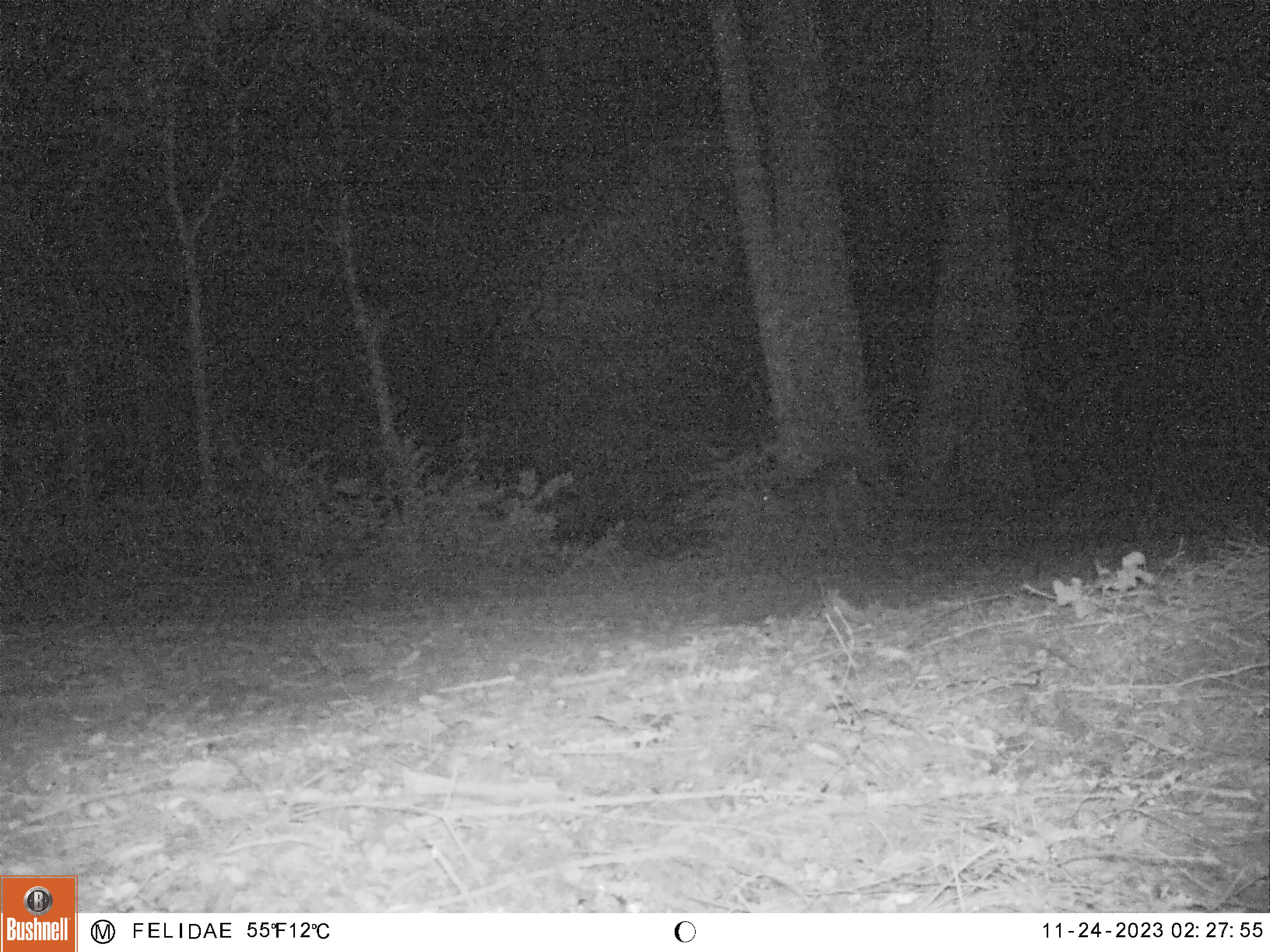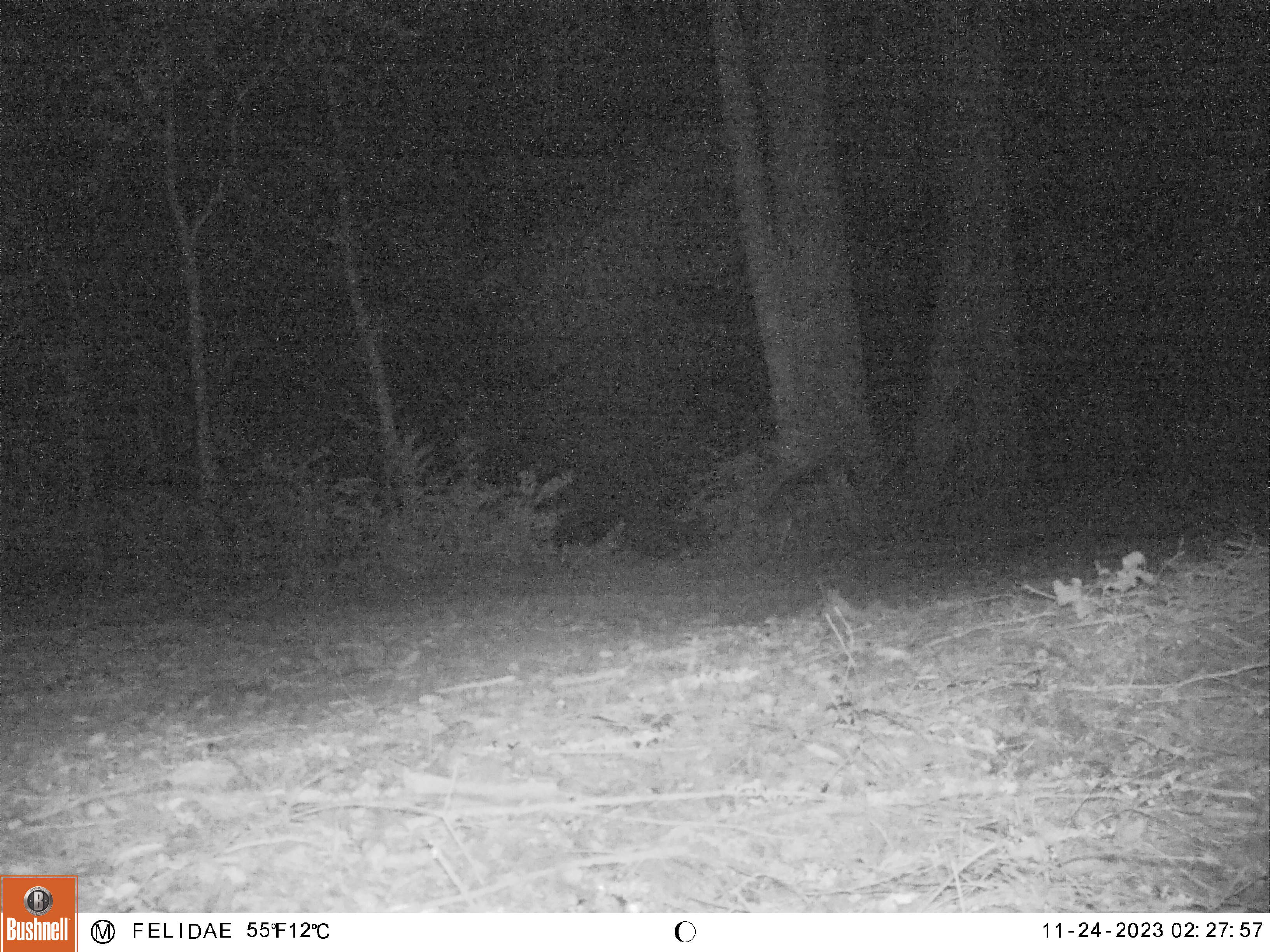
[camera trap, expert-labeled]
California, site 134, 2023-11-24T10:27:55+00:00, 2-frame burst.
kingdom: Animalia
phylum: Chordata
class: Mammalia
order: Artiodactyla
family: Cervidae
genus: Odocoileus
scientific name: Odocoileus hemionus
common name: mule deer